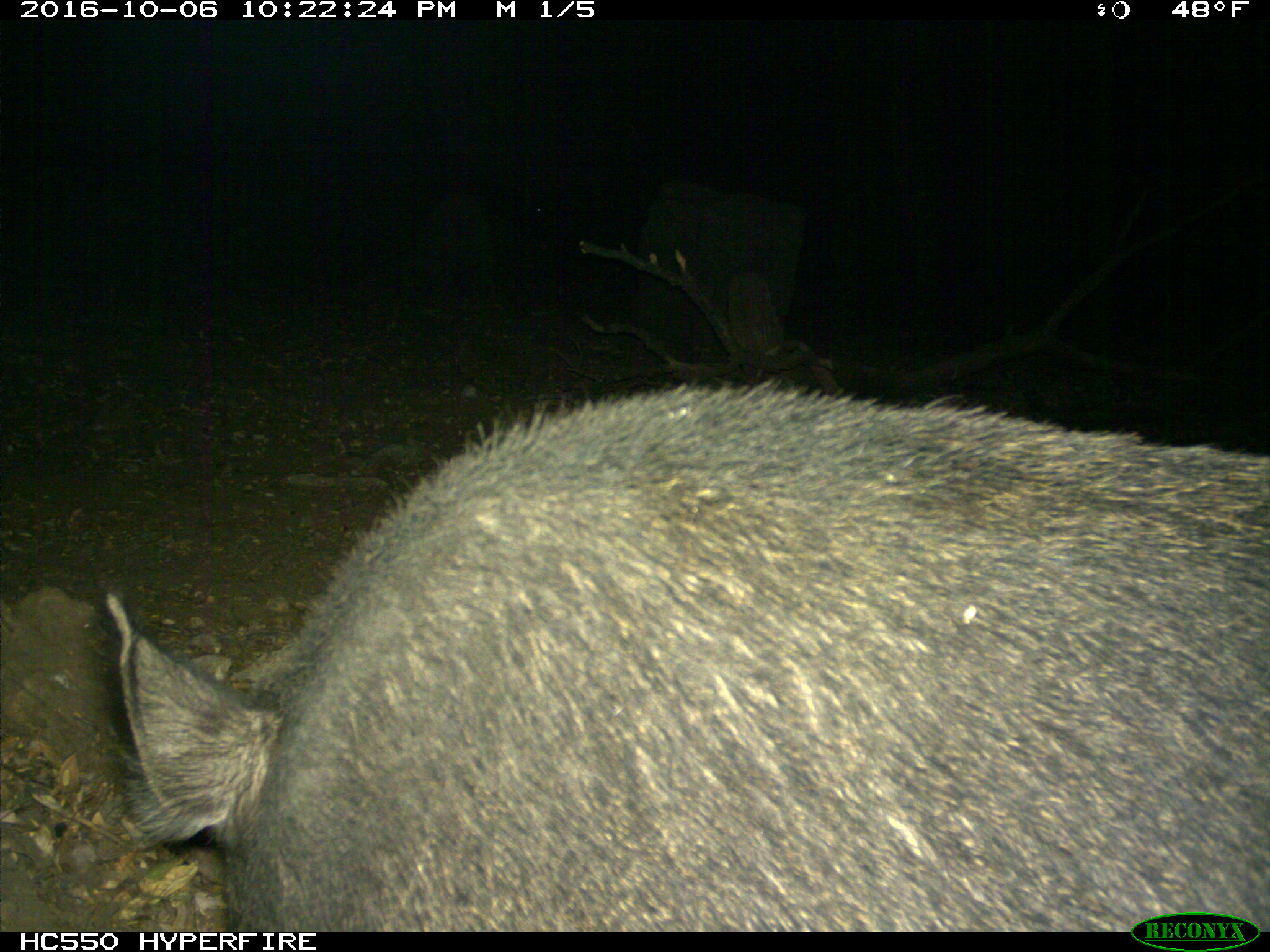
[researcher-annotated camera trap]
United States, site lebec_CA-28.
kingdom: Animalia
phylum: Chordata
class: Mammalia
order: Artiodactyla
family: Suidae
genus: Sus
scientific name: Sus scrofa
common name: wild boar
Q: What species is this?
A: Sus scrofa (wild boar).